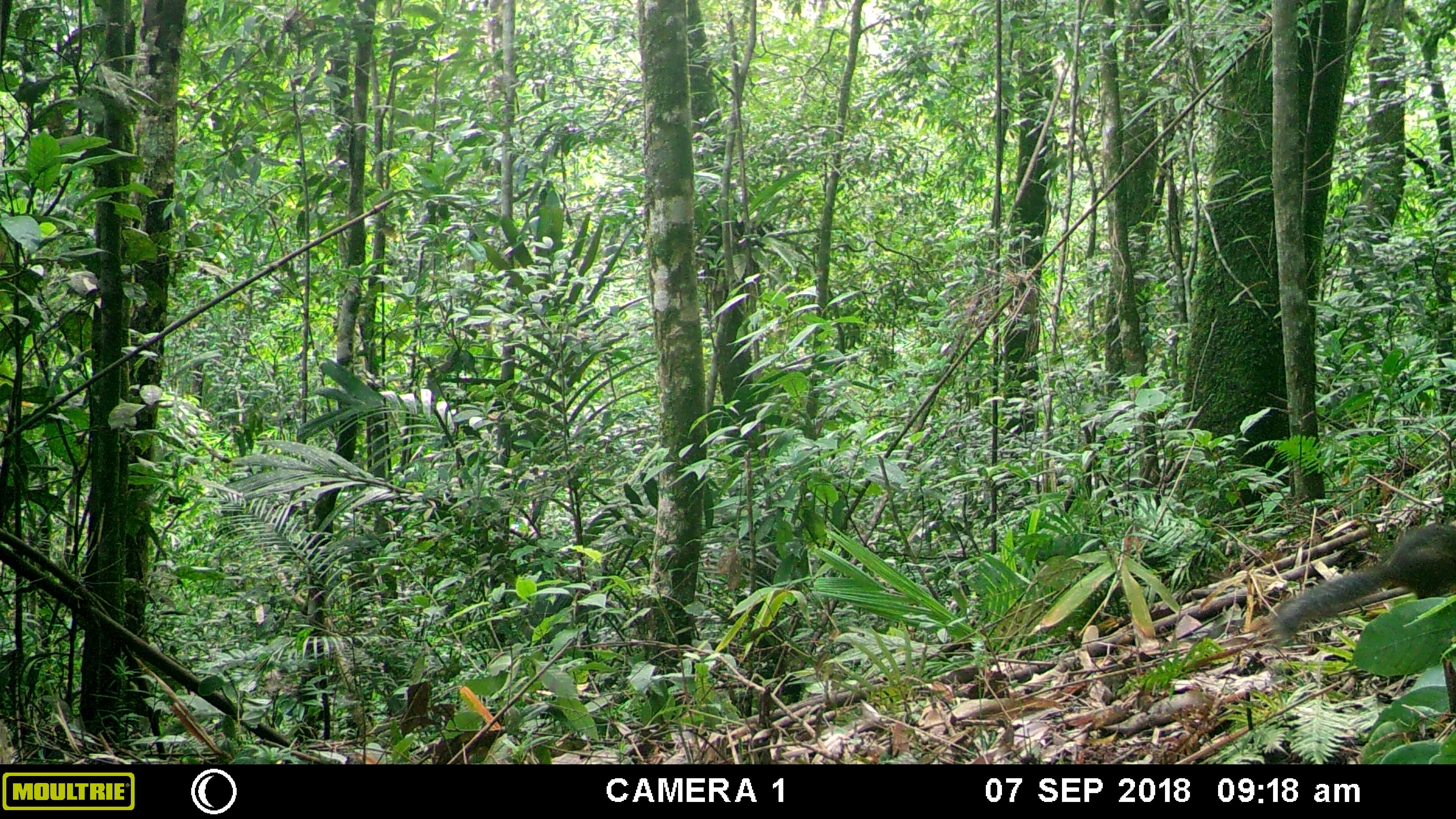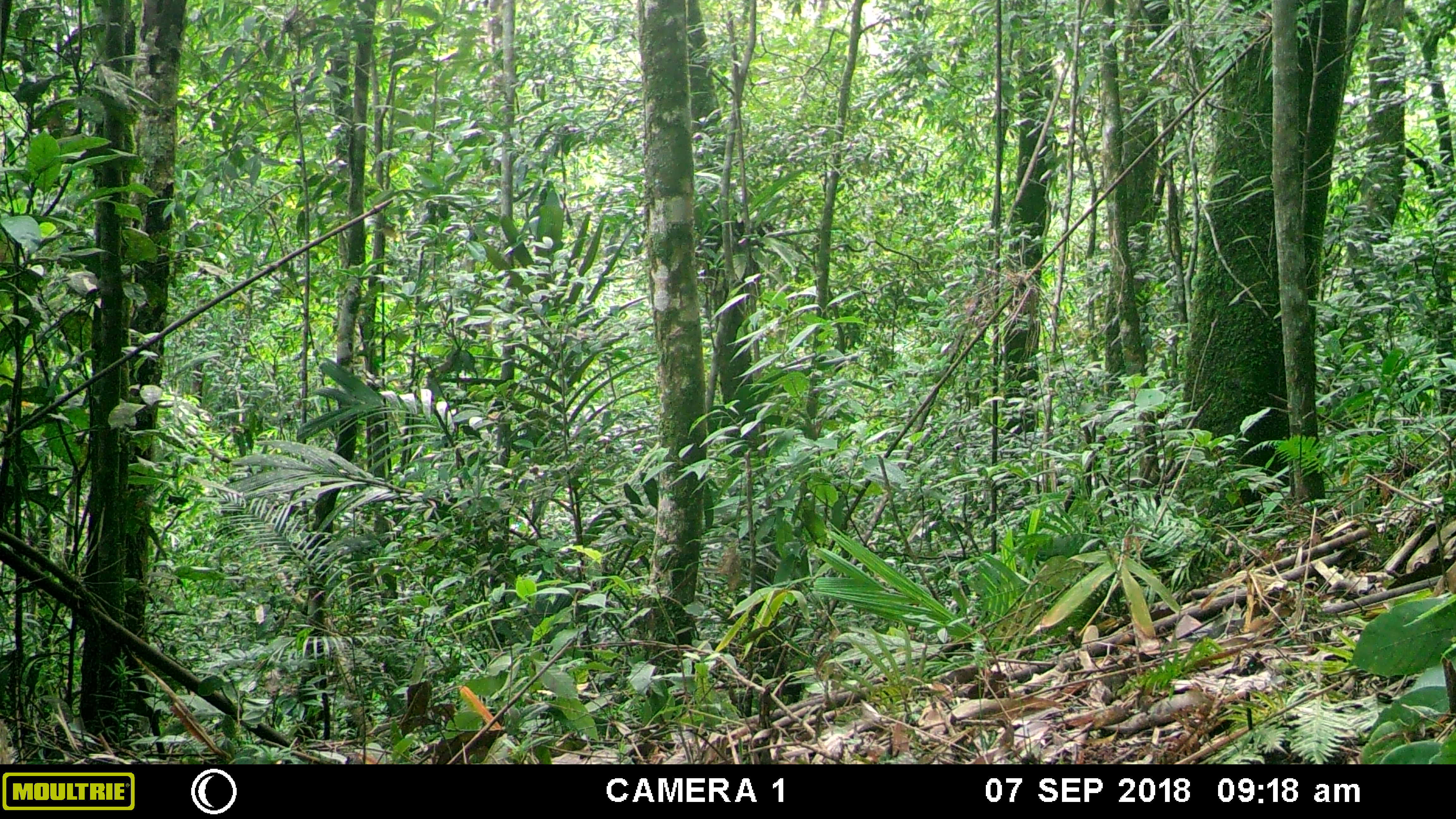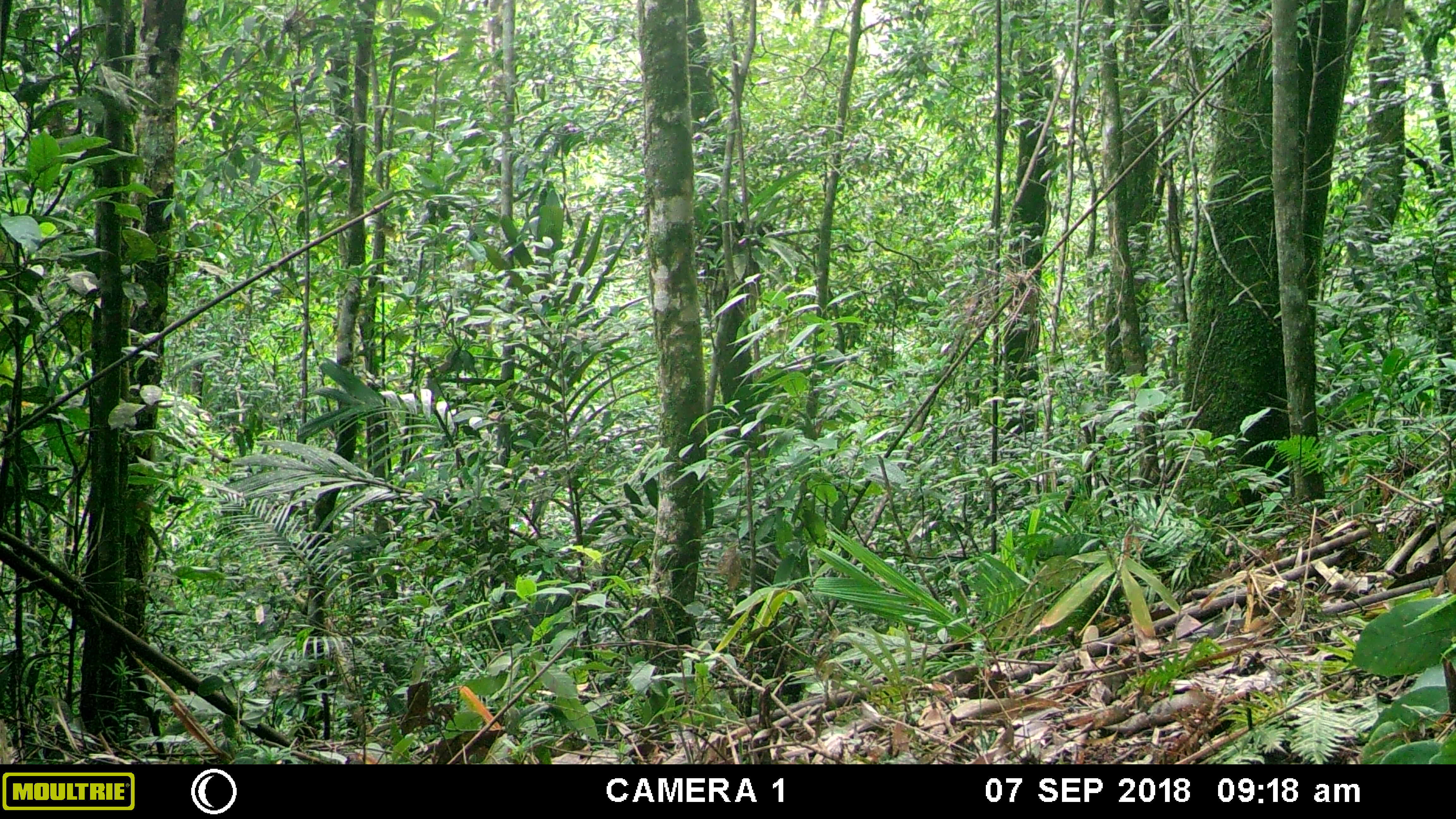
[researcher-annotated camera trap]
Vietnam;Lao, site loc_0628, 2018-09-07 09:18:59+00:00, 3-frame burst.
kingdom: Animalia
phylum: Chordata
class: Mammalia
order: Rodentia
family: Sciuridae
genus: Dremomys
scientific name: Dremomys rufigenis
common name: red-cheeked squirrel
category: red cheeked squirrel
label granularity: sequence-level